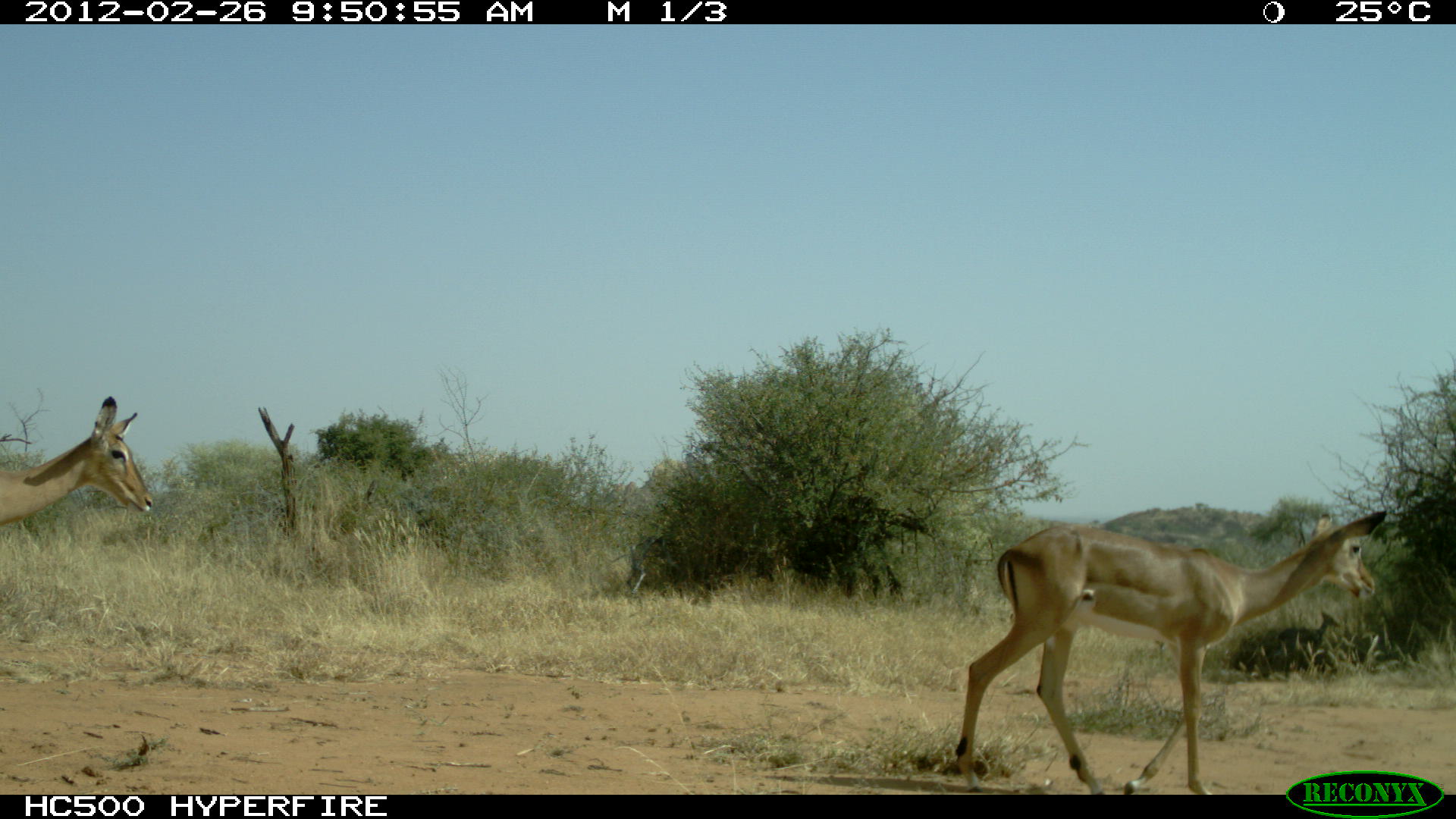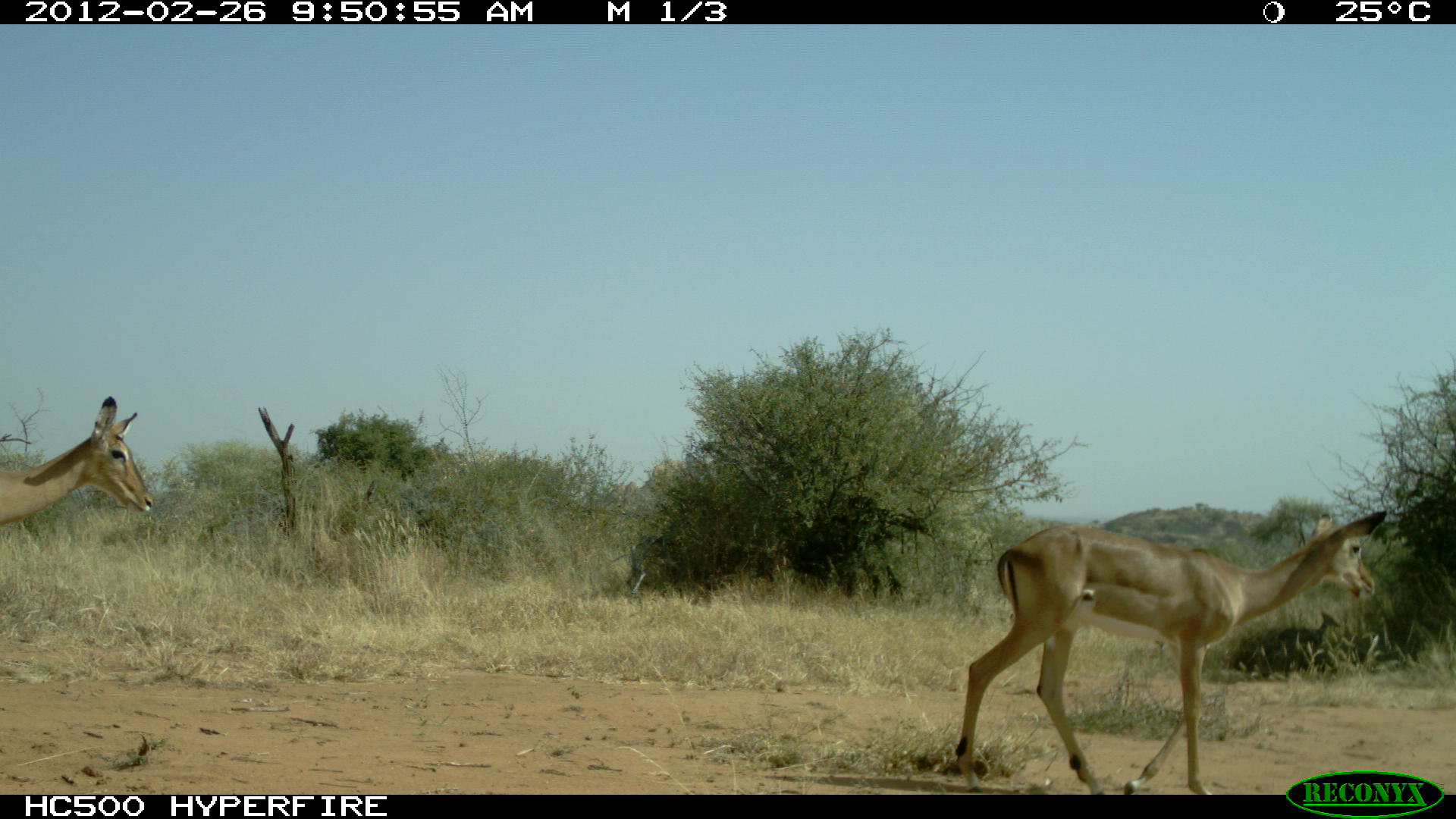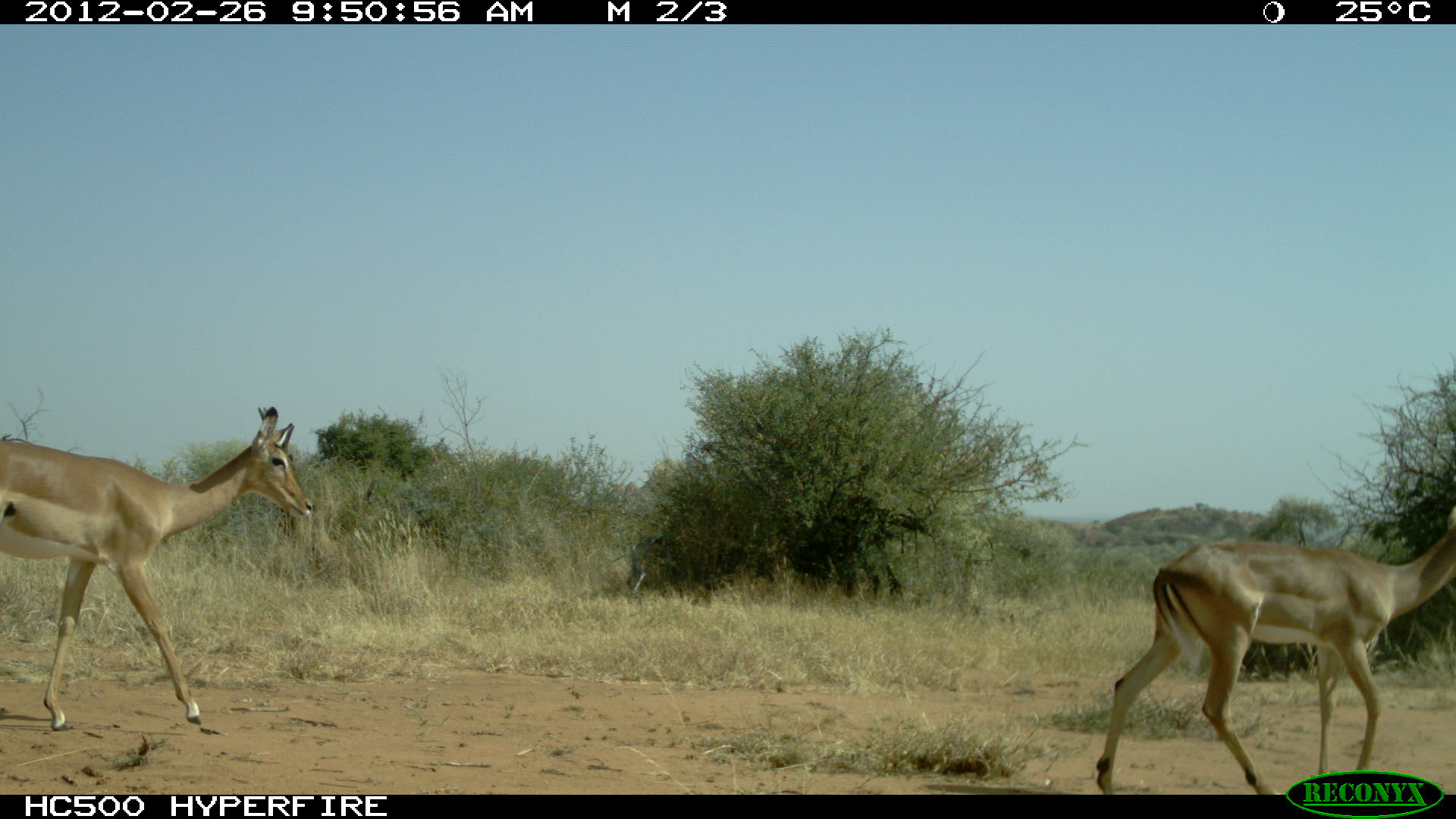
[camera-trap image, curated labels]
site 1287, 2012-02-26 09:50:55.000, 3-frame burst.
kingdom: Animalia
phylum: Chordata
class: Mammalia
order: Artiodactyla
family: Bovidae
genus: Aepyceros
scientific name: Aepyceros melampus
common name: impala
Aepyceros melampus (impala), count 1.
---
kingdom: Animalia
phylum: Chordata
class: Mammalia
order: Artiodactyla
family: Bovidae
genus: Madoqua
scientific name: Madoqua guentheri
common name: günther's dik-dik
Madoqua guentheri (günther's dik-dik), count 2.